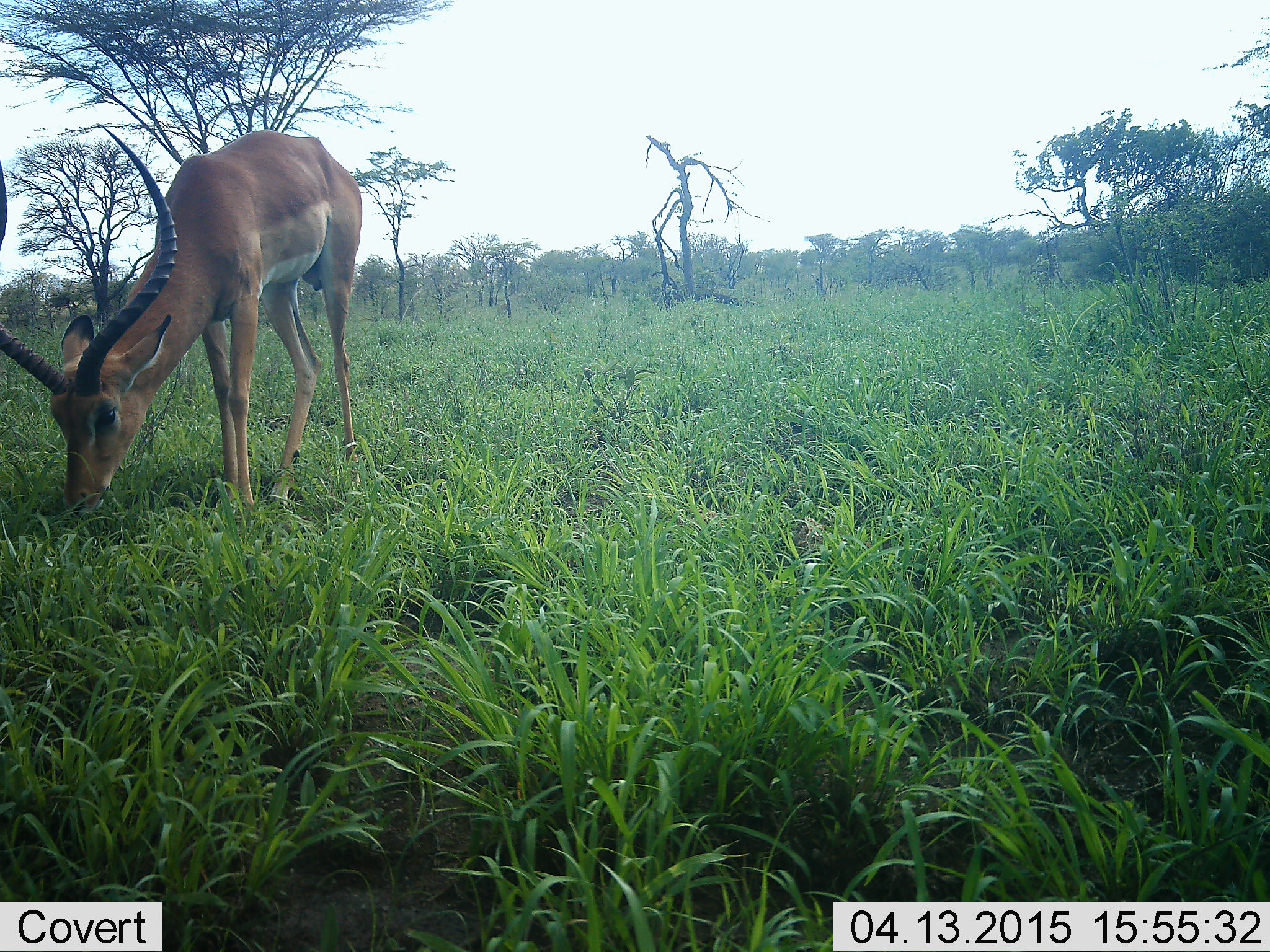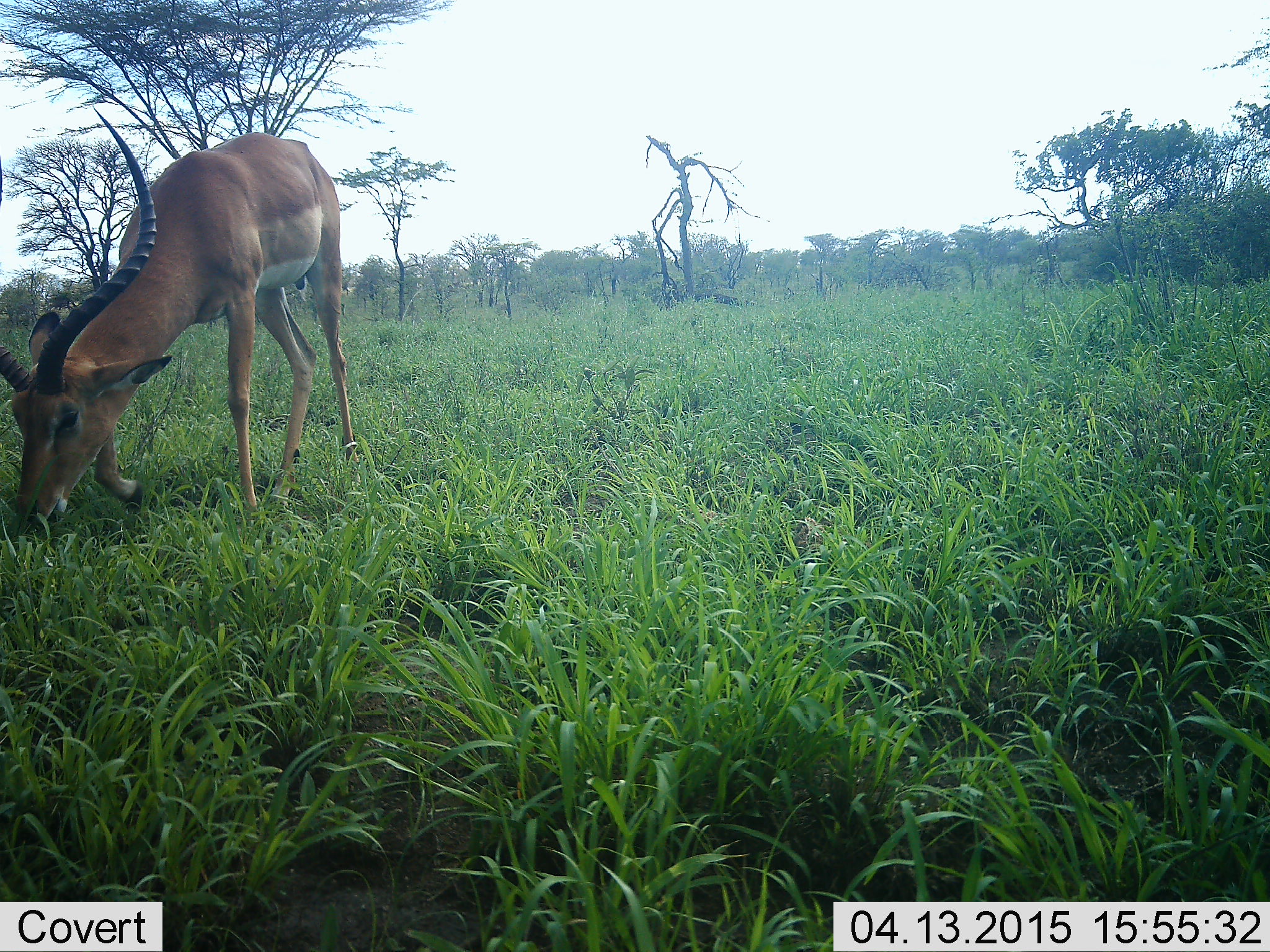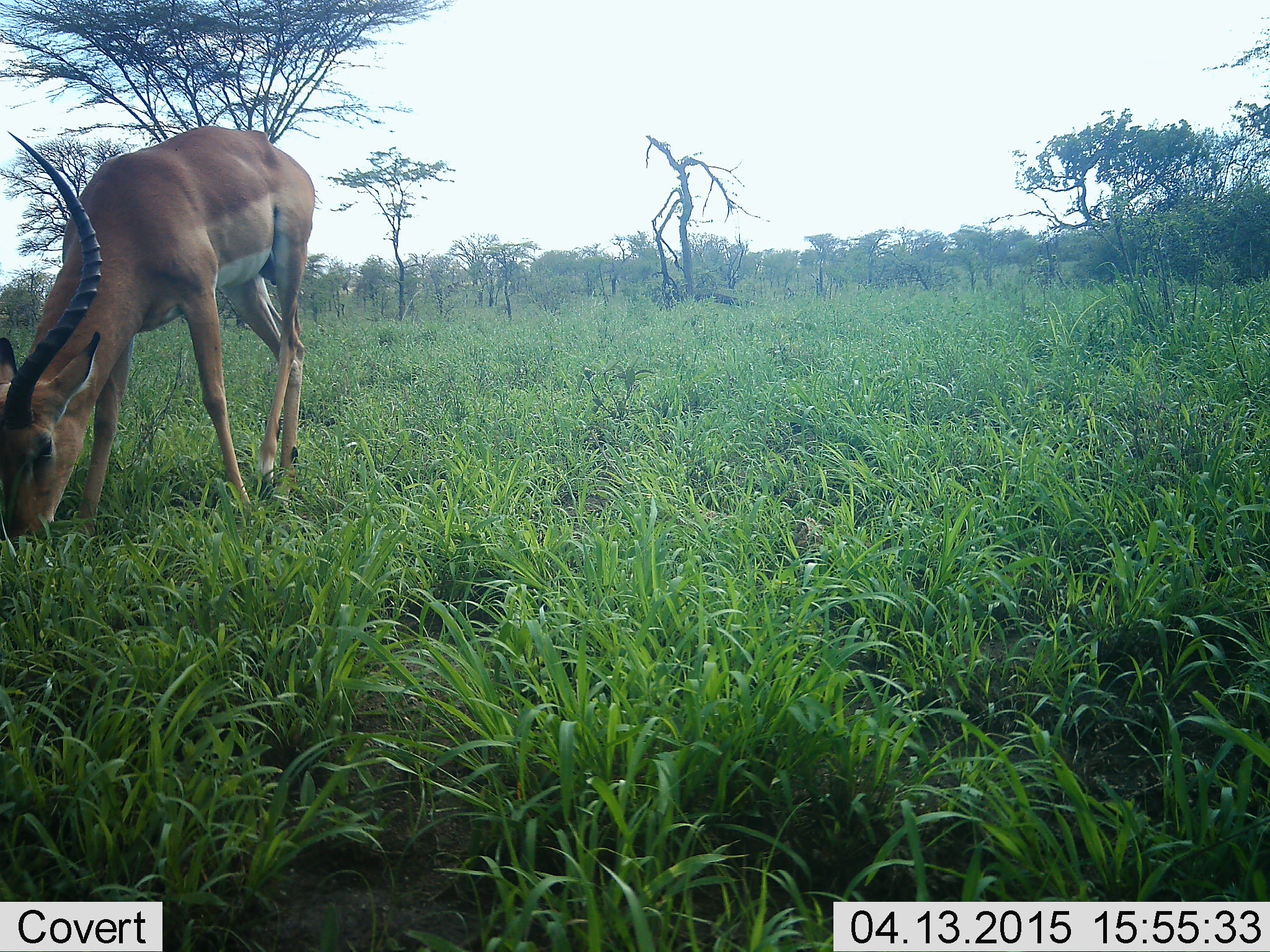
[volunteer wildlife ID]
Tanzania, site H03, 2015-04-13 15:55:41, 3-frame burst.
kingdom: Animalia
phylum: Chordata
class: Mammalia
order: Artiodactyla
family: Bovidae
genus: Aepyceros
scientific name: Aepyceros melampus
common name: impala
Impala (Aepyceros melampus), count 1. Behavior (volunteer vote fractions): standing 20%, resting 0%, moving 20%, interacting 0%. Young present (vote fraction): 0%. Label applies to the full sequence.